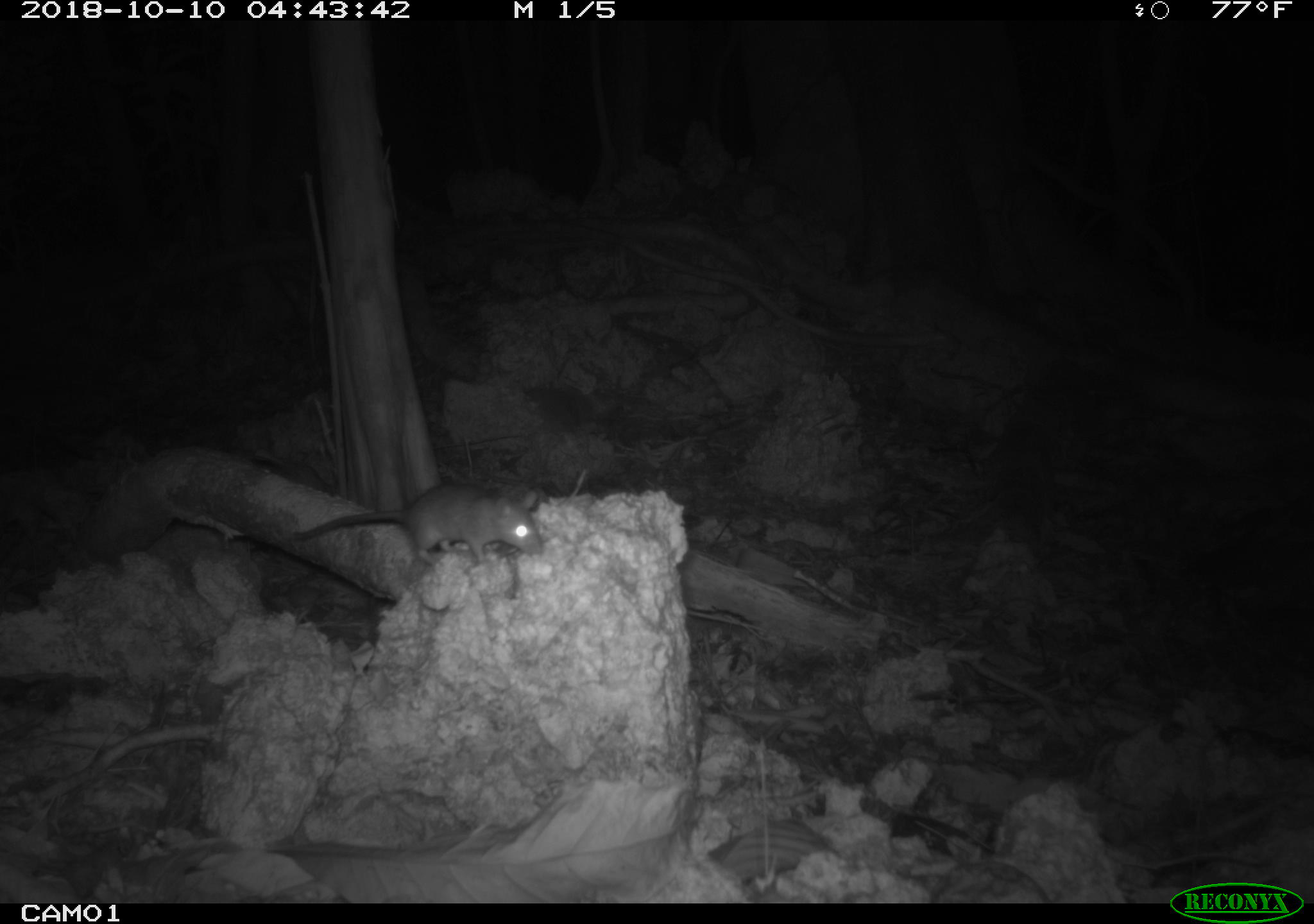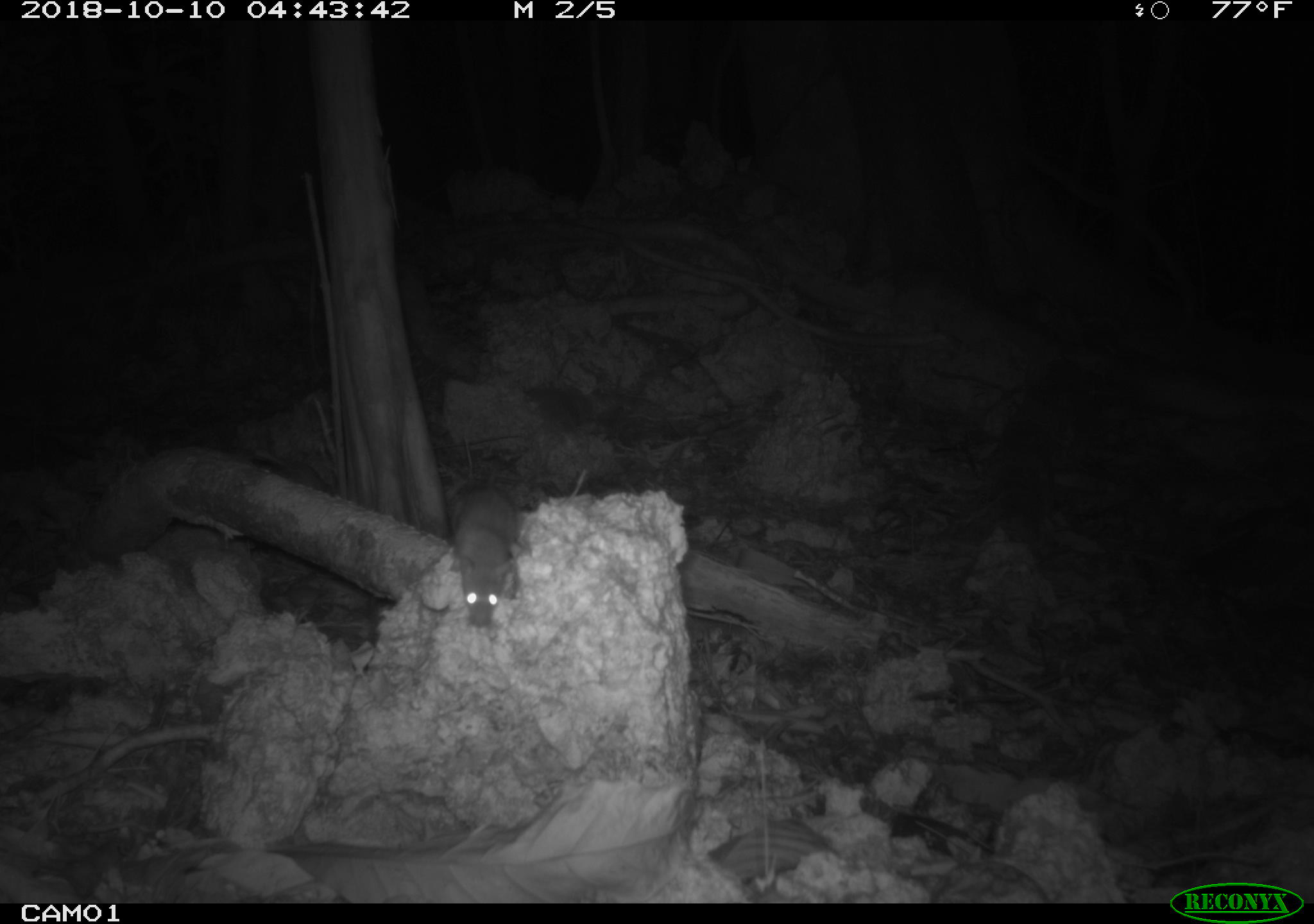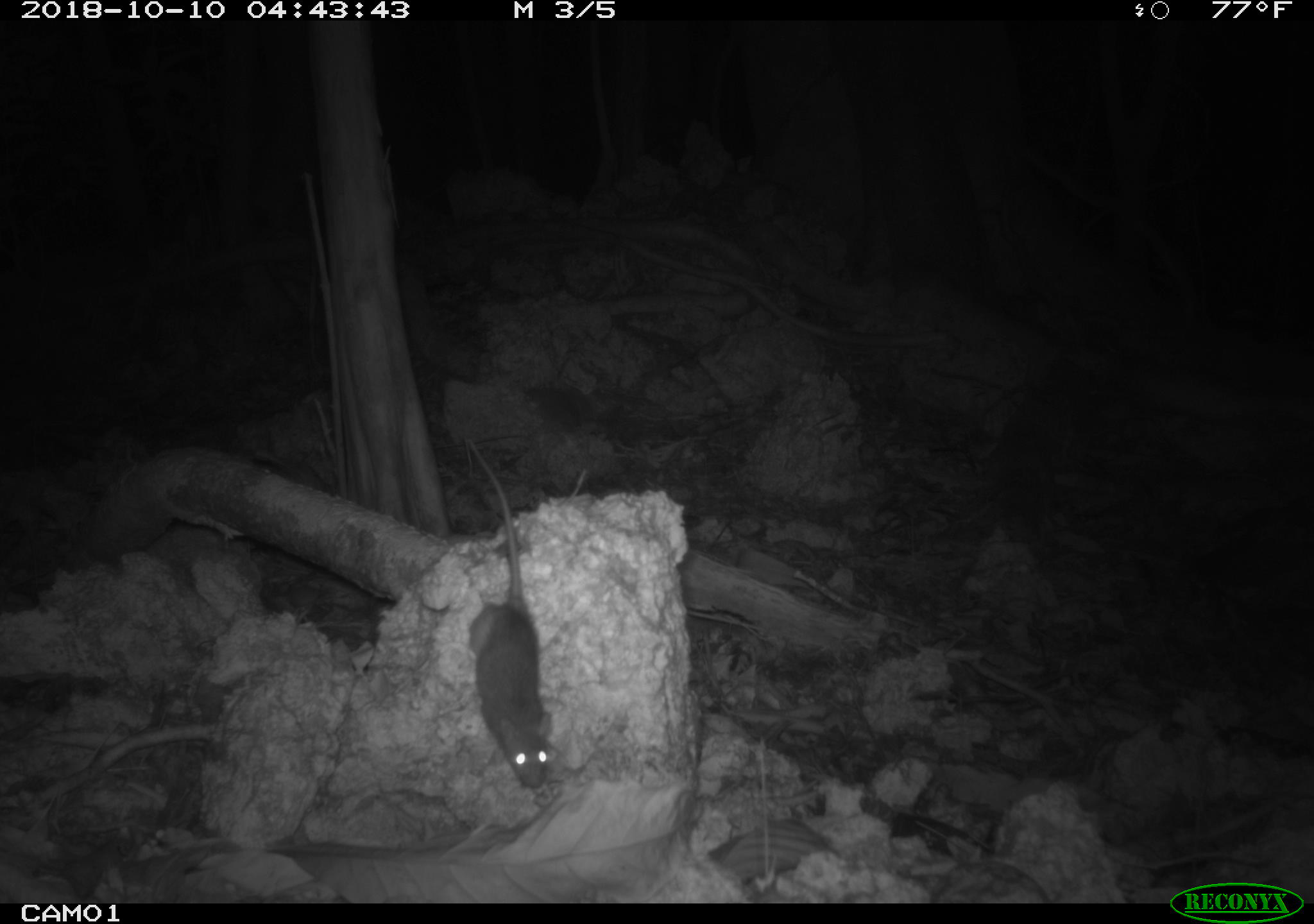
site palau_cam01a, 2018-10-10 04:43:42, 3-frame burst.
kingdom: Animalia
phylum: Chordata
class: Mammalia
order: Rodentia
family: Muridae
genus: Rattus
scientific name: Rattus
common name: rat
Rat (Rattus).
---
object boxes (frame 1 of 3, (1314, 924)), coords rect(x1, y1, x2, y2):
rat: rect(272, 483, 542, 576)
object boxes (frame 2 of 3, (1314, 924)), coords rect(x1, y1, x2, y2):
rat: rect(440, 481, 522, 629)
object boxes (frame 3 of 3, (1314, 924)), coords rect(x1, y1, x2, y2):
rat: rect(453, 436, 554, 800)